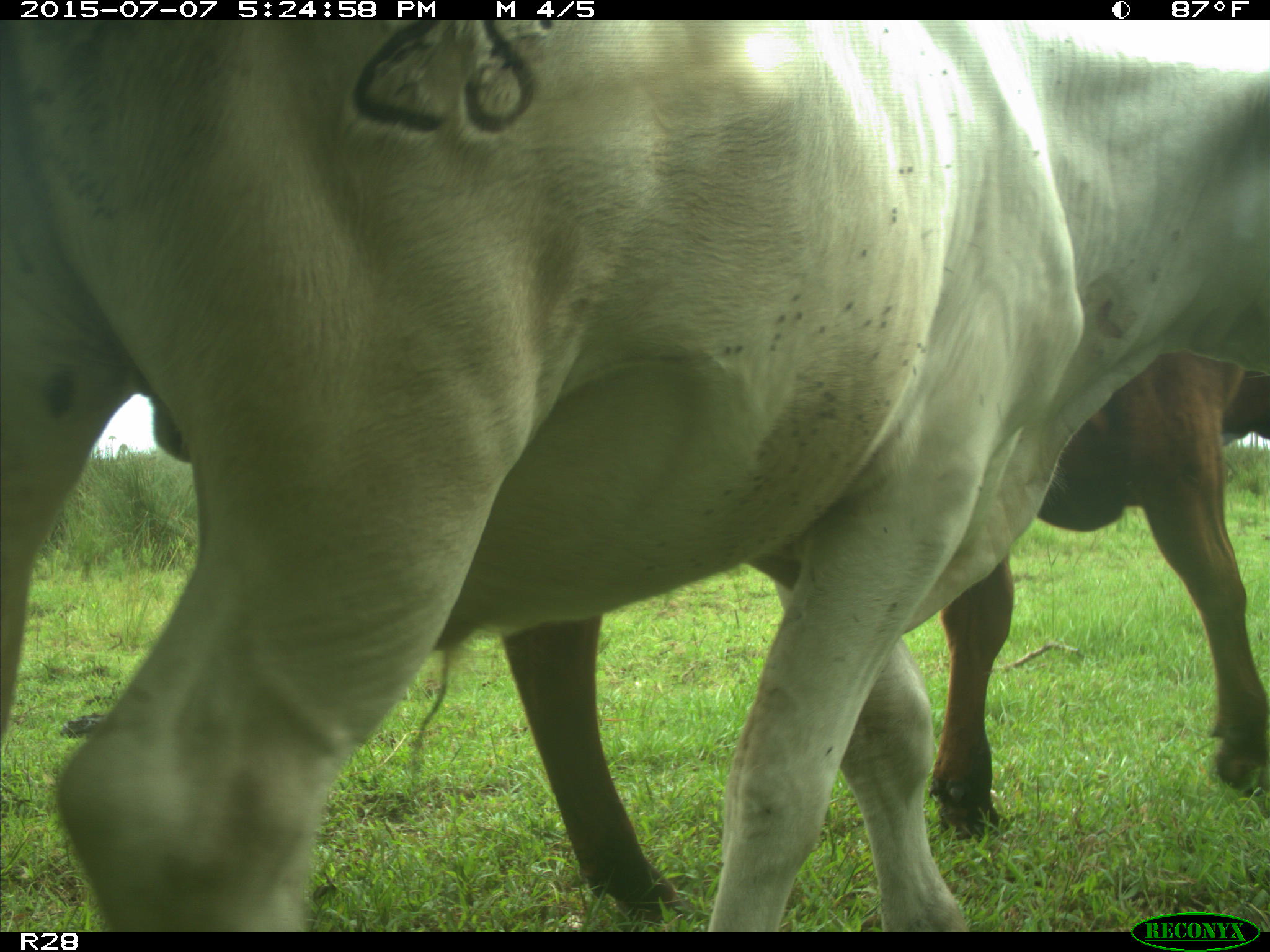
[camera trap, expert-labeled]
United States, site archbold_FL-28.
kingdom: Animalia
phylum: Chordata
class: Mammalia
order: Artiodactyla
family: Bovidae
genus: Bos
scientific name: Bos taurus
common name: domestic cow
Bos taurus (domestic cow).